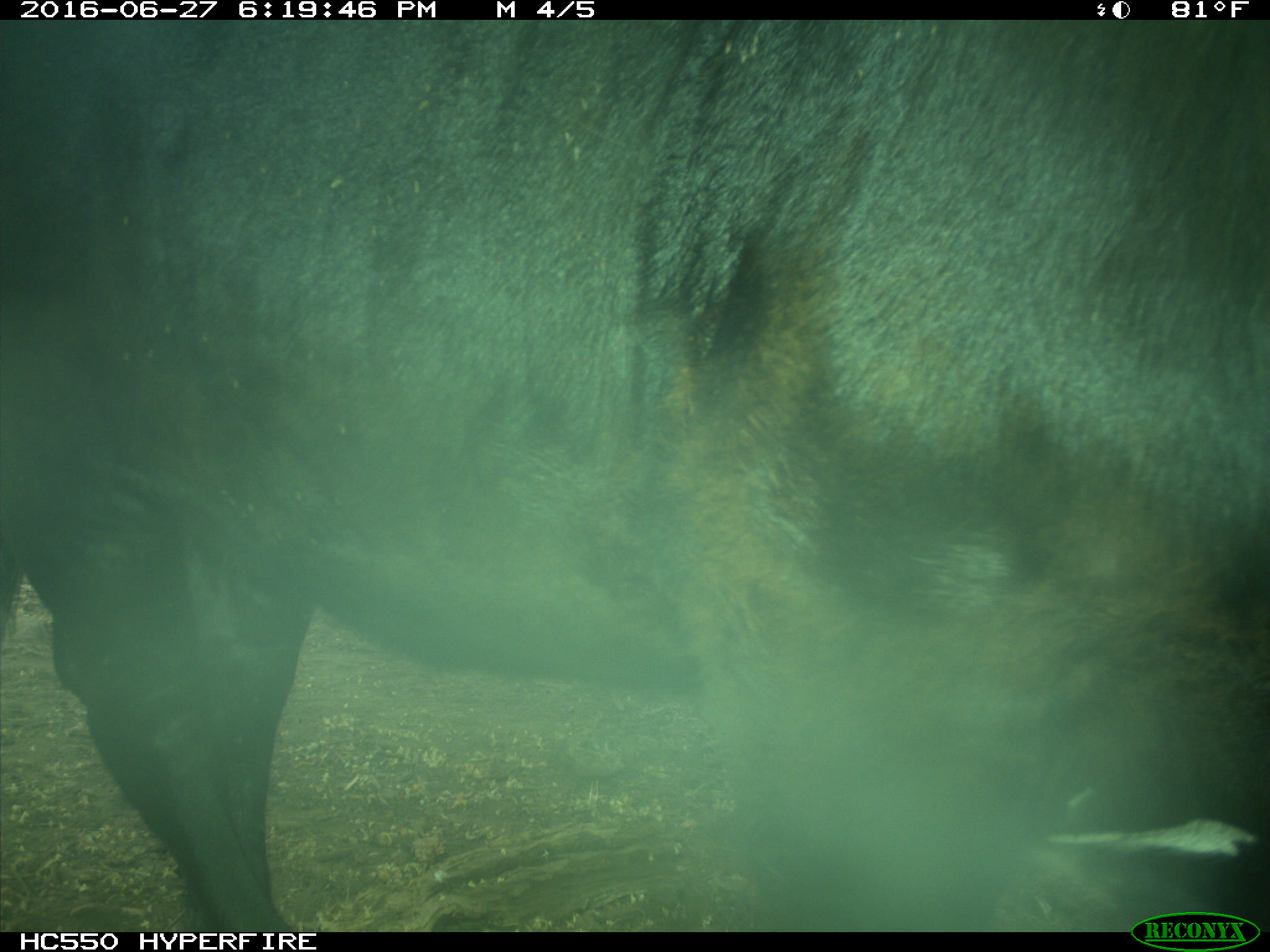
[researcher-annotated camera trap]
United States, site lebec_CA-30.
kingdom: Animalia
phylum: Chordata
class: Mammalia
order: Artiodactyla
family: Bovidae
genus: Bos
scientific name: Bos taurus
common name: domestic cow